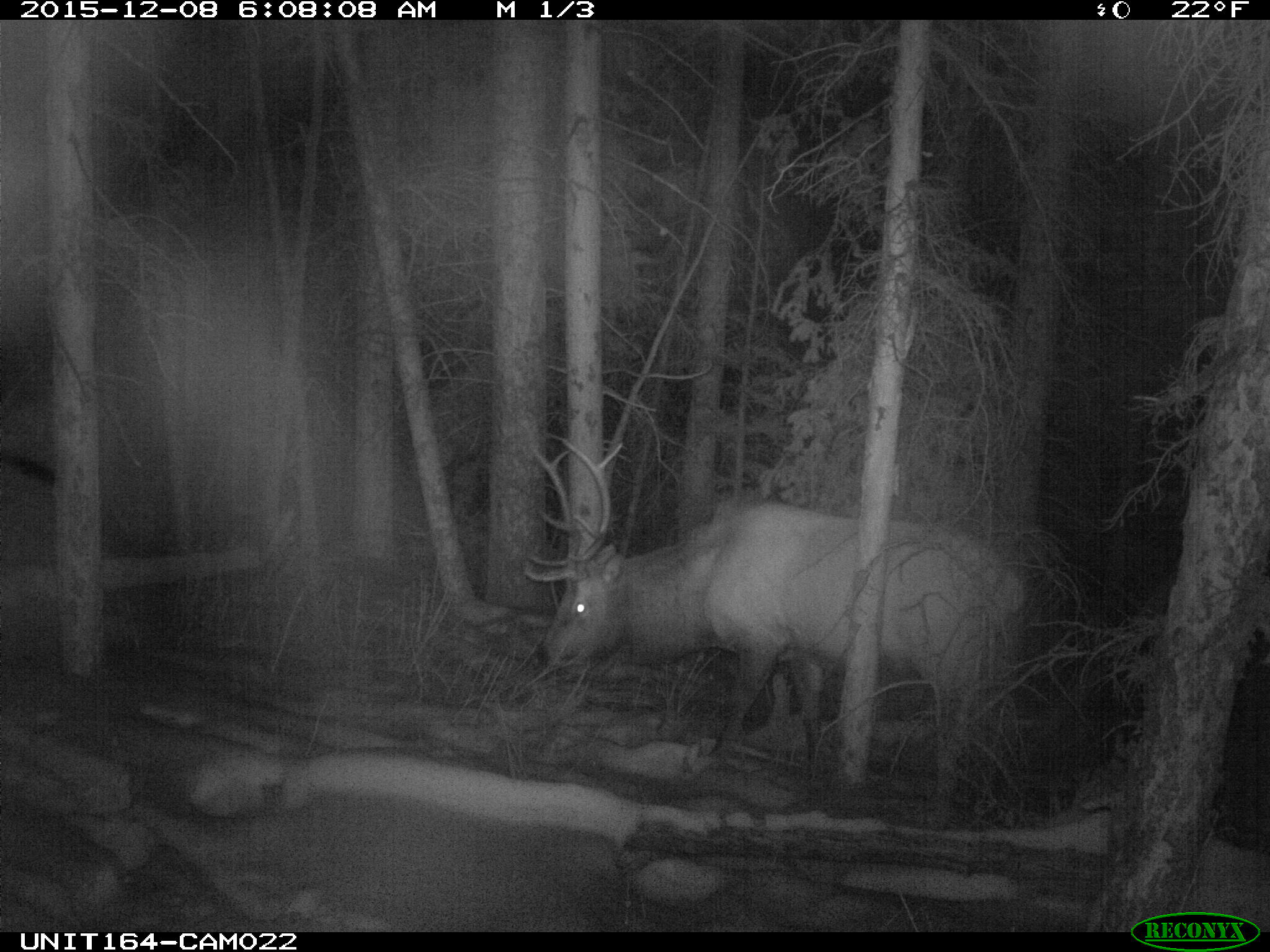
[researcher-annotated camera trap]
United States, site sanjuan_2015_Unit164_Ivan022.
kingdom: Animalia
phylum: Chordata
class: Mammalia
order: Artiodactyla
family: Cervidae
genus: Cervus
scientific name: Cervus elaphus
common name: red deer